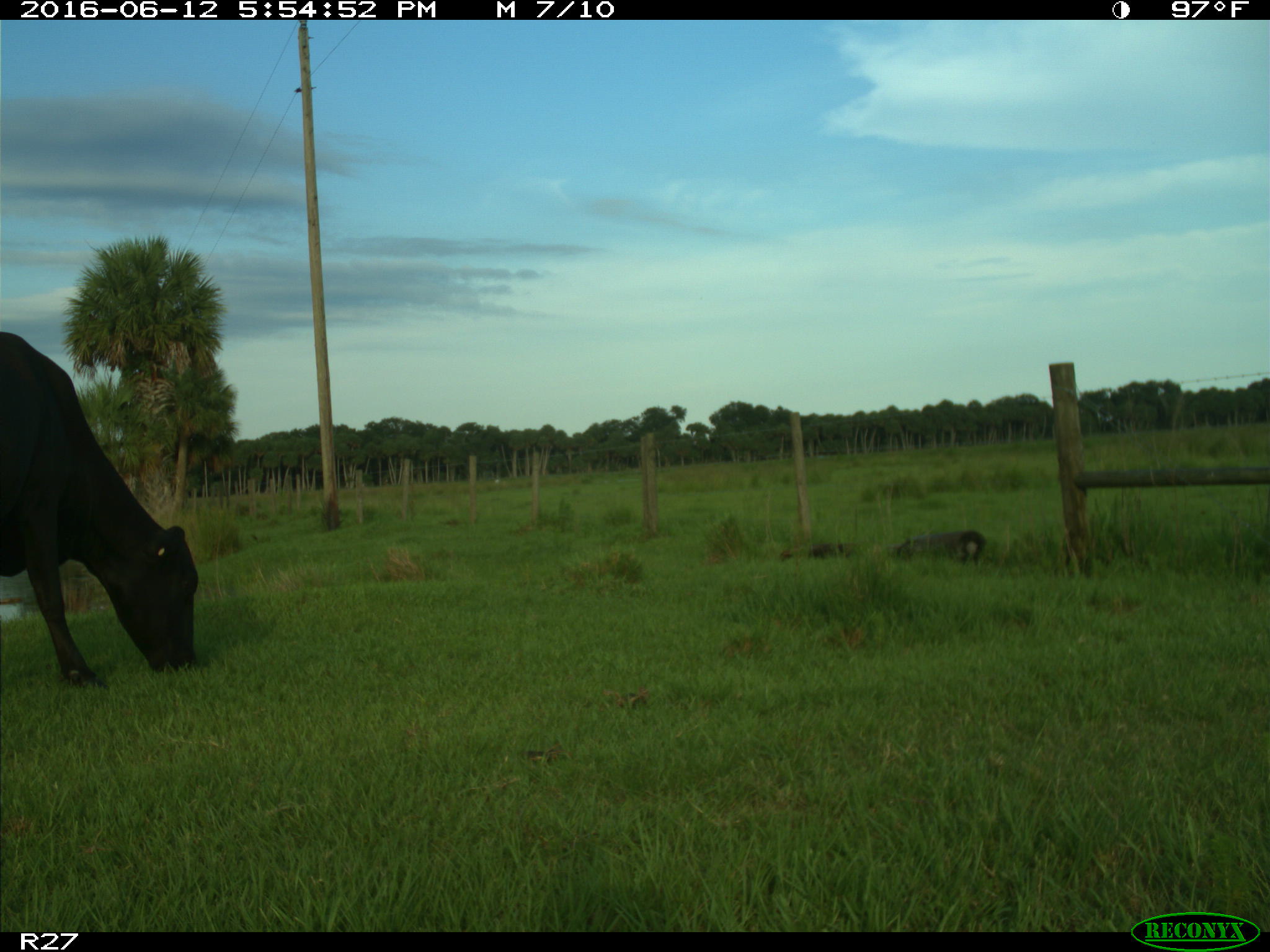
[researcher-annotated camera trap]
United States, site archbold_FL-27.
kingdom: Animalia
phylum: Chordata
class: Mammalia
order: Artiodactyla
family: Bovidae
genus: Bos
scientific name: Bos taurus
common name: domestic cow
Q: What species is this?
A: Bos taurus (domestic cow).